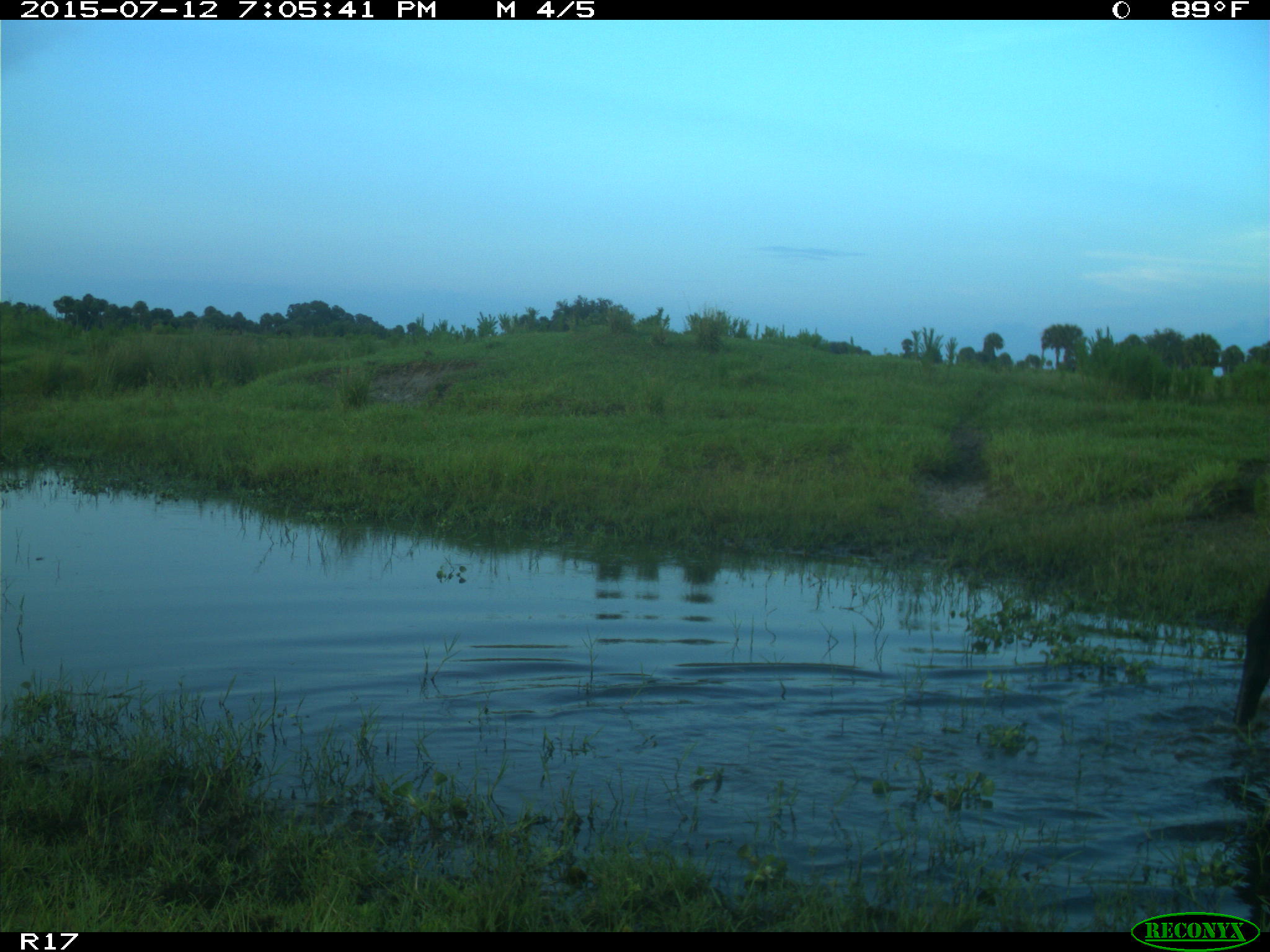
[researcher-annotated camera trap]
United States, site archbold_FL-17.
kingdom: Animalia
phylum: Chordata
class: Mammalia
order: Artiodactyla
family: Bovidae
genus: Bos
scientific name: Bos taurus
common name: domestic cow